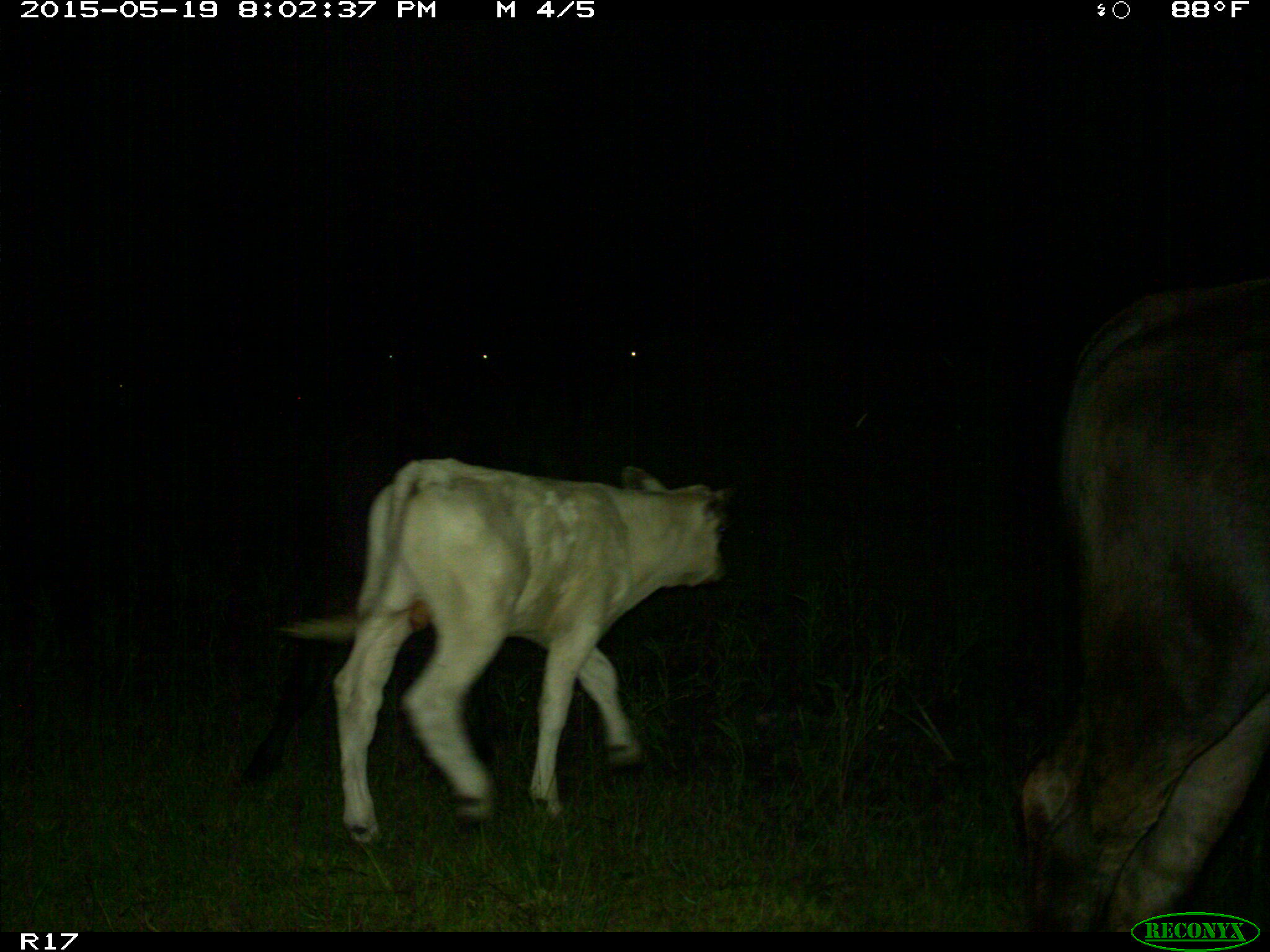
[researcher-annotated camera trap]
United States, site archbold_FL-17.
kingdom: Animalia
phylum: Chordata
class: Mammalia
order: Artiodactyla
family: Bovidae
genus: Bos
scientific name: Bos taurus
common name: domestic cow